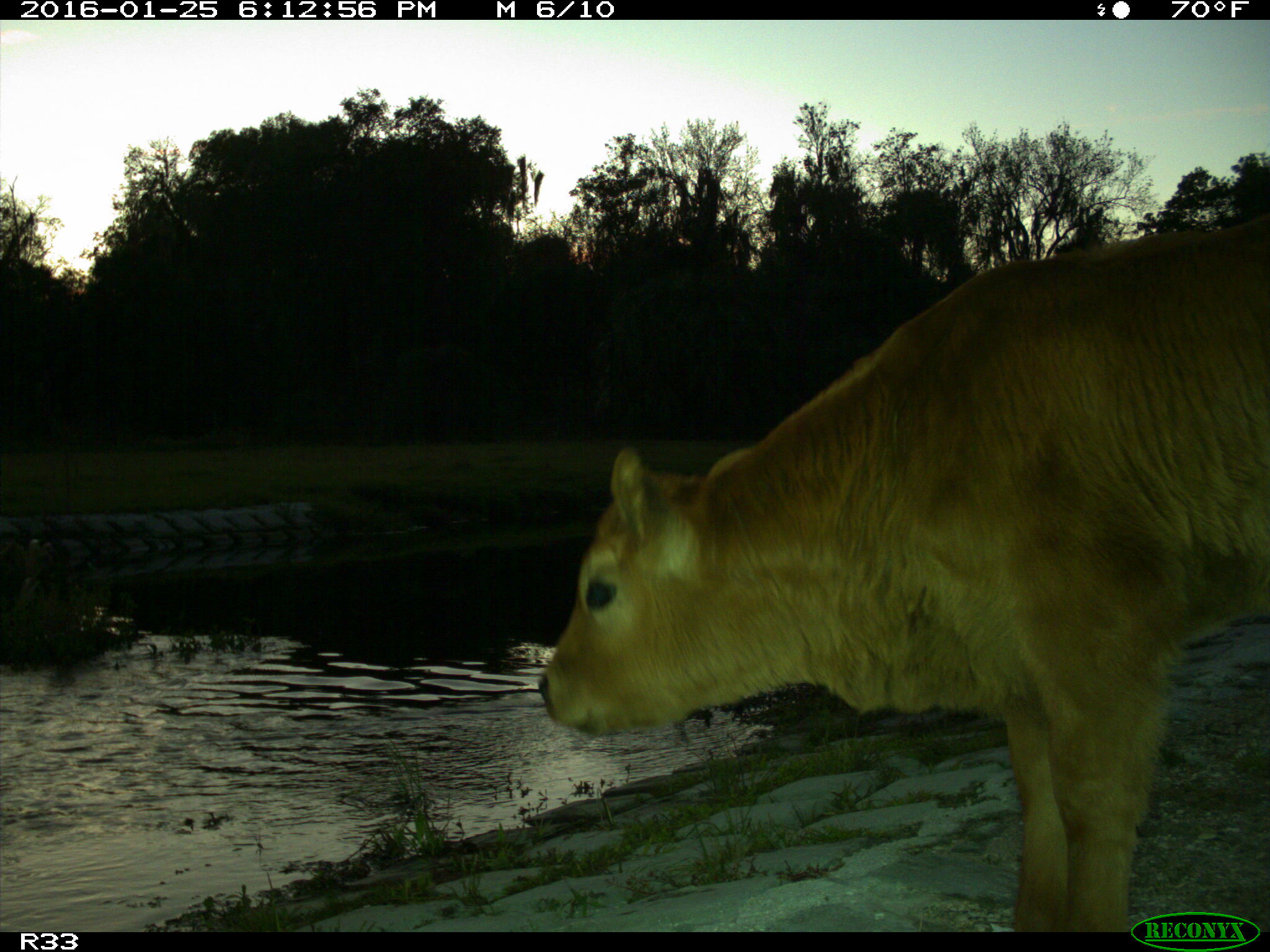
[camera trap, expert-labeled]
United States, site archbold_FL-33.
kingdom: Animalia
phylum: Chordata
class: Mammalia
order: Artiodactyla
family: Bovidae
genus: Bos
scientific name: Bos taurus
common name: domestic cow